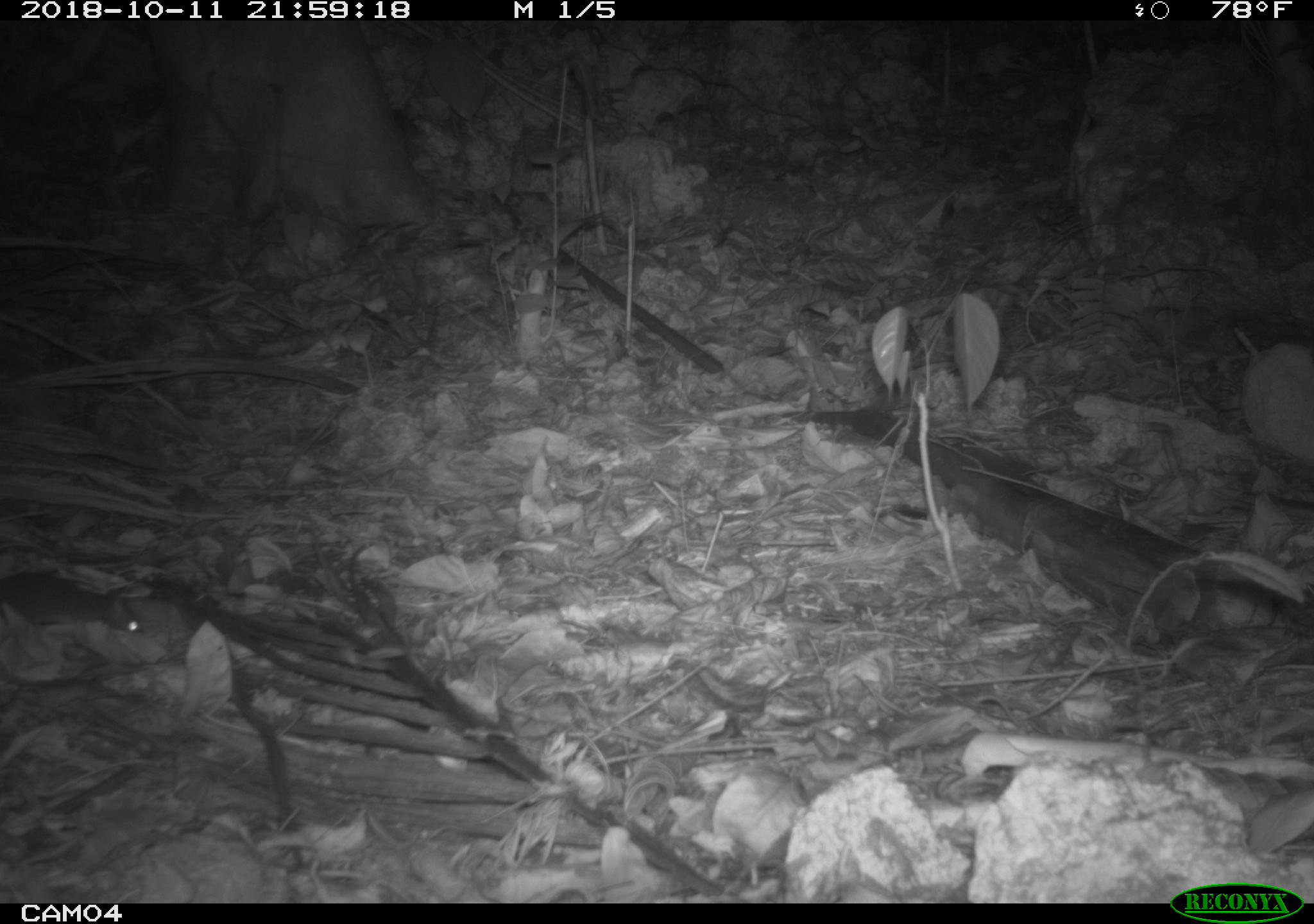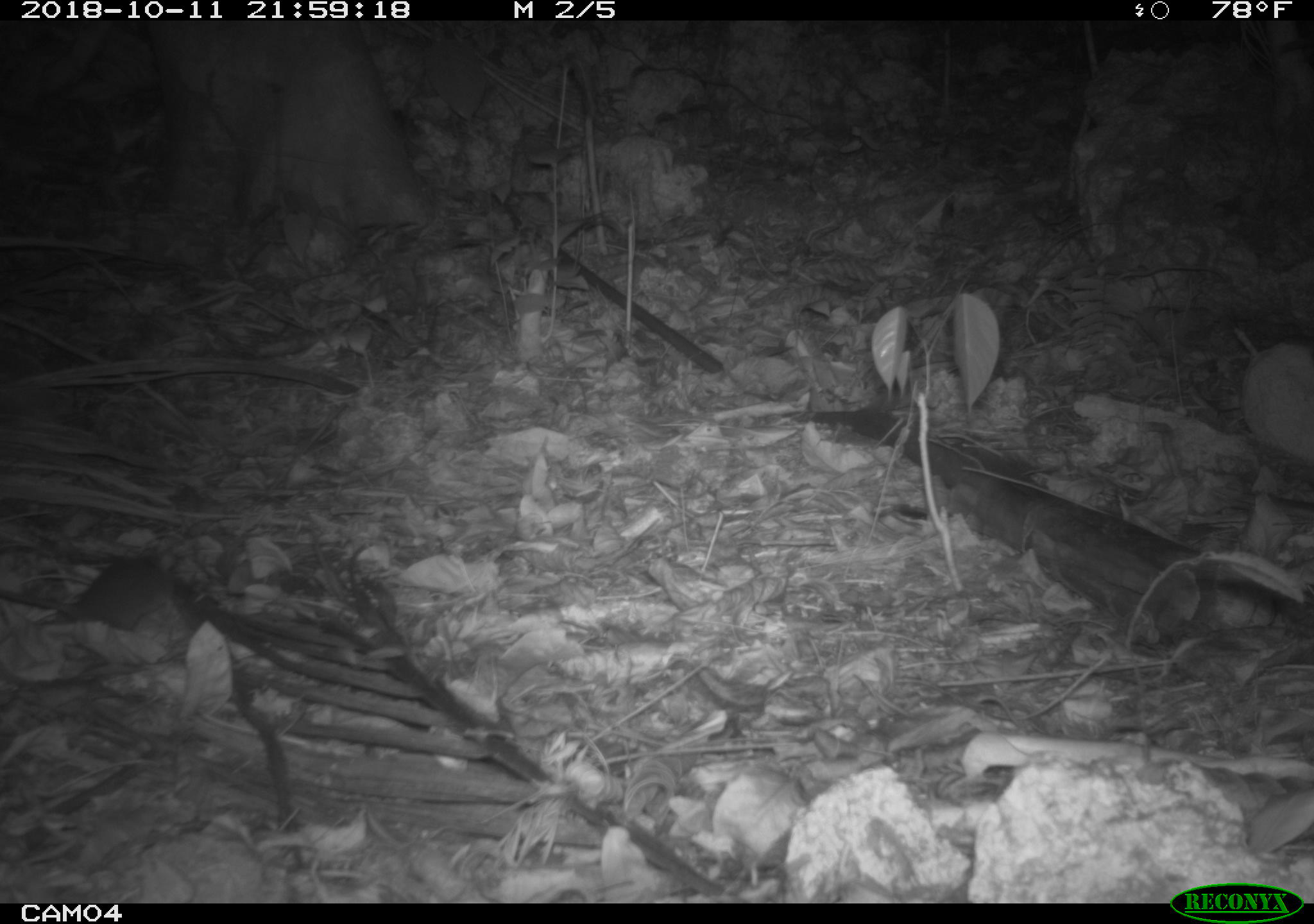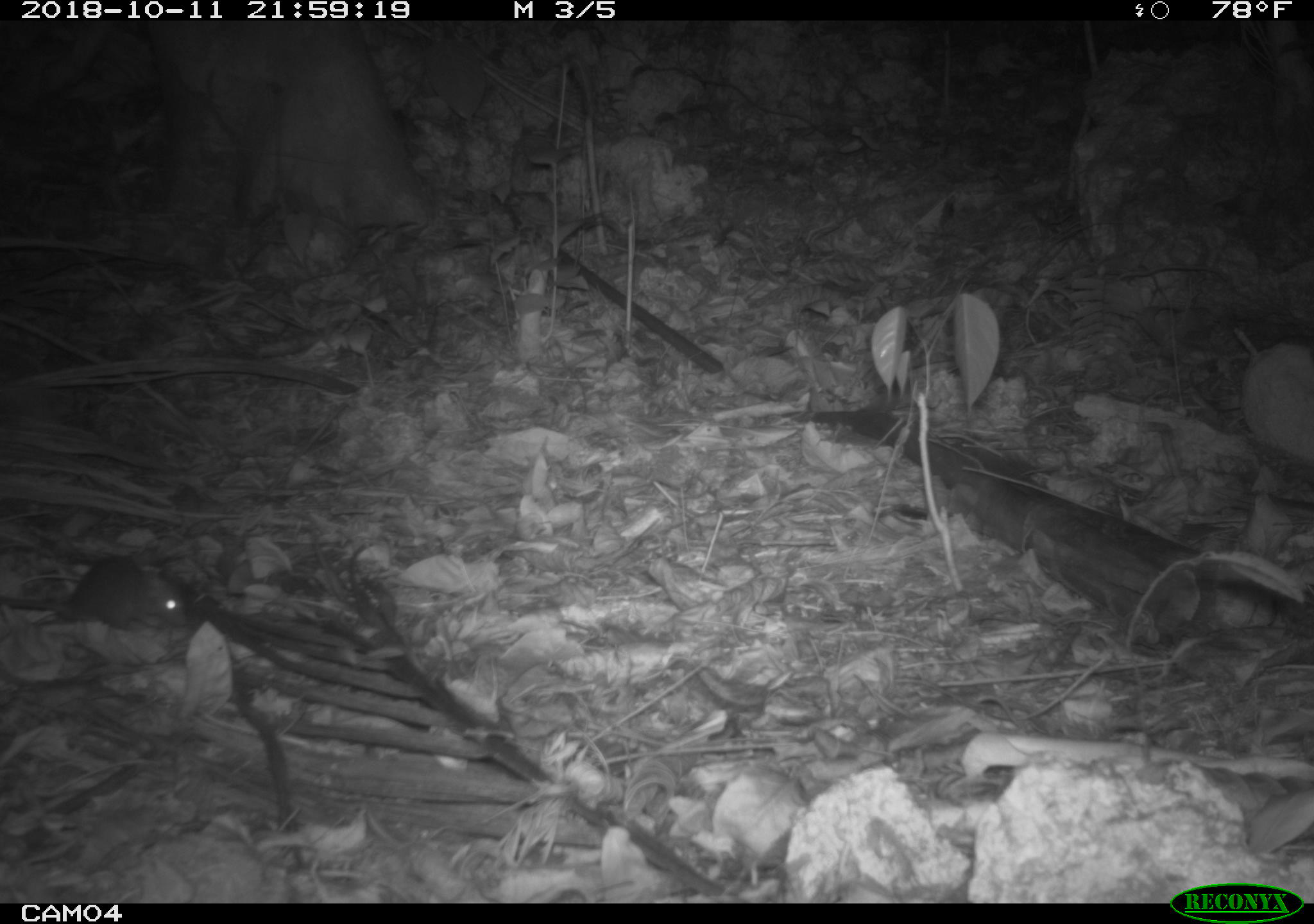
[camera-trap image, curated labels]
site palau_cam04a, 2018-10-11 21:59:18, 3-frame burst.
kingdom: Animalia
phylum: Chordata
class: Mammalia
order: Rodentia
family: Muridae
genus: Rattus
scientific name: Rattus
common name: rat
Rat (Rattus).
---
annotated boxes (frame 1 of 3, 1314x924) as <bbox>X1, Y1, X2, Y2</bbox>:
rat: <bbox>0, 571, 152, 642</bbox>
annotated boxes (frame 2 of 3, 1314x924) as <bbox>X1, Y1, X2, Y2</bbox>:
rat: <bbox>28, 547, 188, 640</bbox>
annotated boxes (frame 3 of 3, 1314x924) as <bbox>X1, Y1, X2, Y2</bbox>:
rat: <bbox>0, 556, 185, 637</bbox>